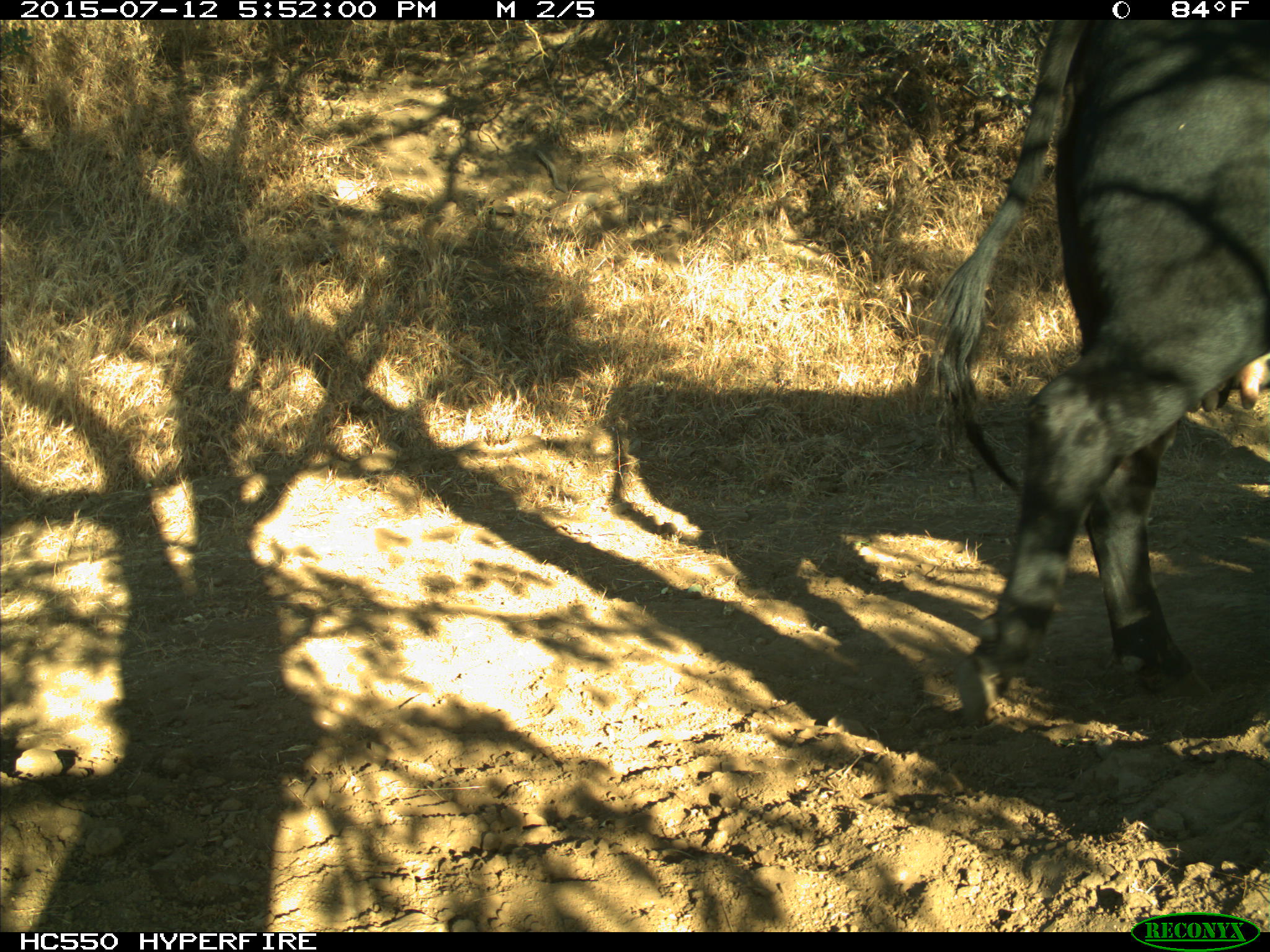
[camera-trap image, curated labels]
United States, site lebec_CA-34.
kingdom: Animalia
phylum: Chordata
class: Mammalia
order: Artiodactyla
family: Bovidae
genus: Bos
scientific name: Bos taurus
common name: domestic cow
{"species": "Bos taurus (domestic cow)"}